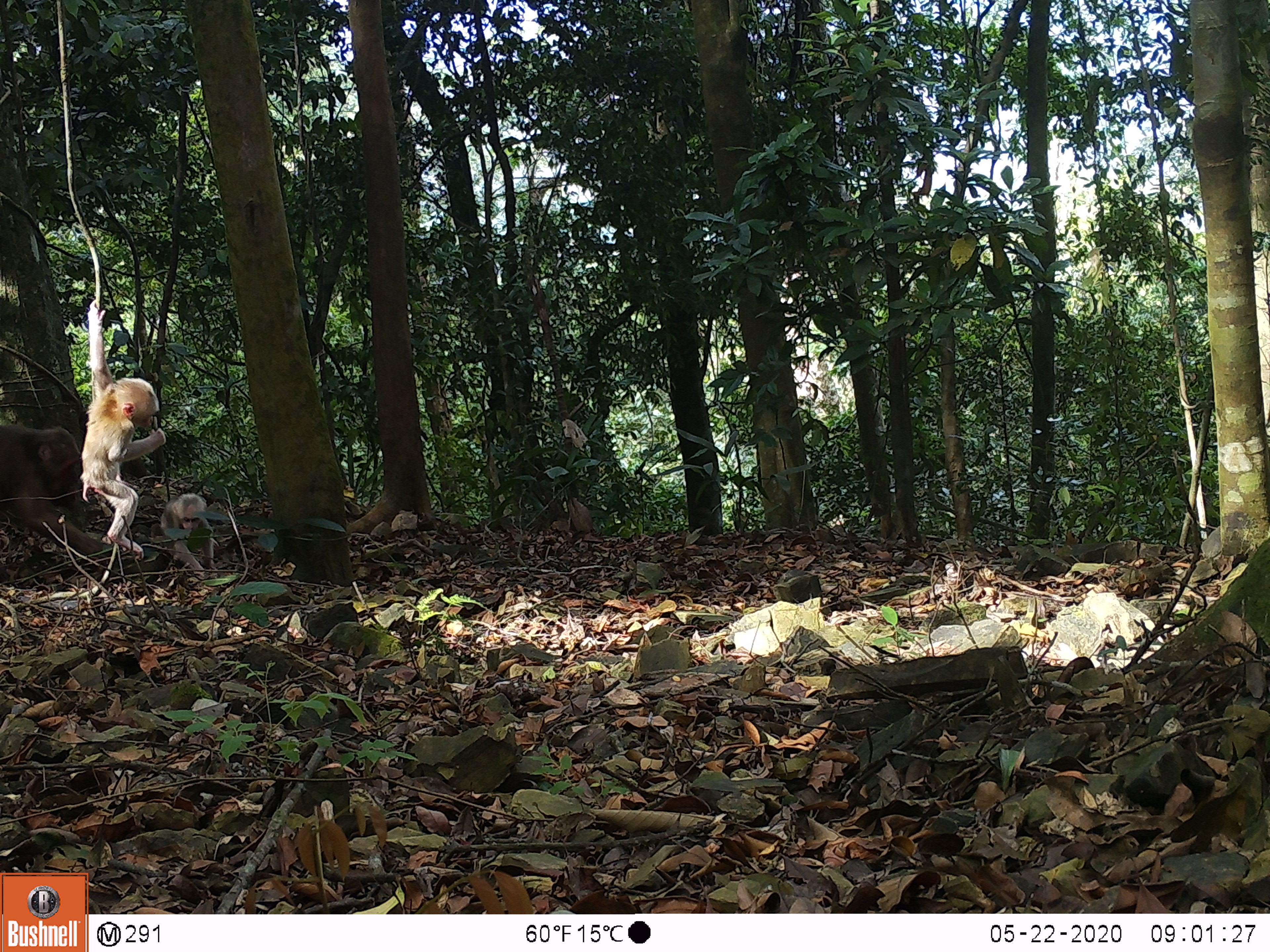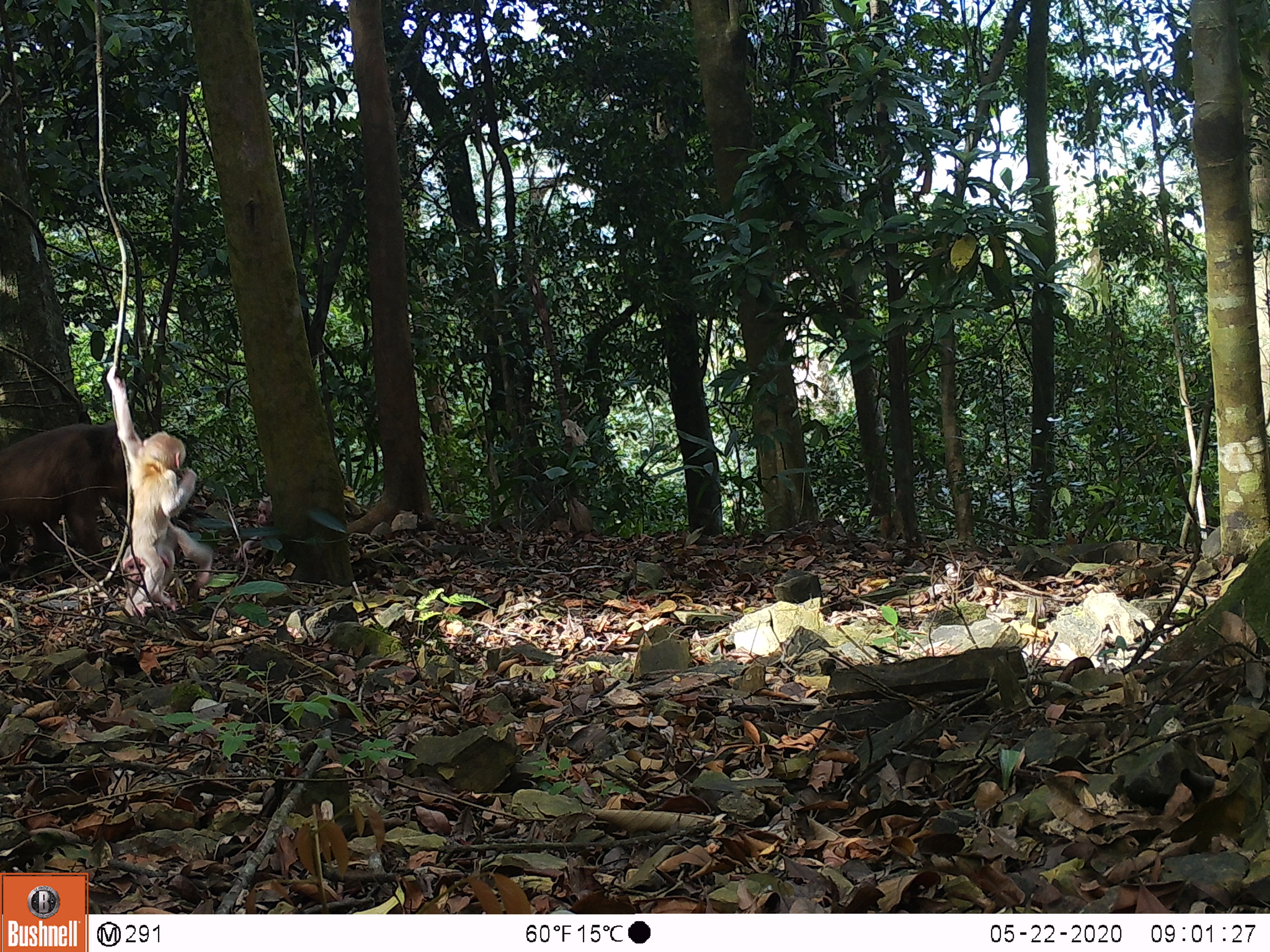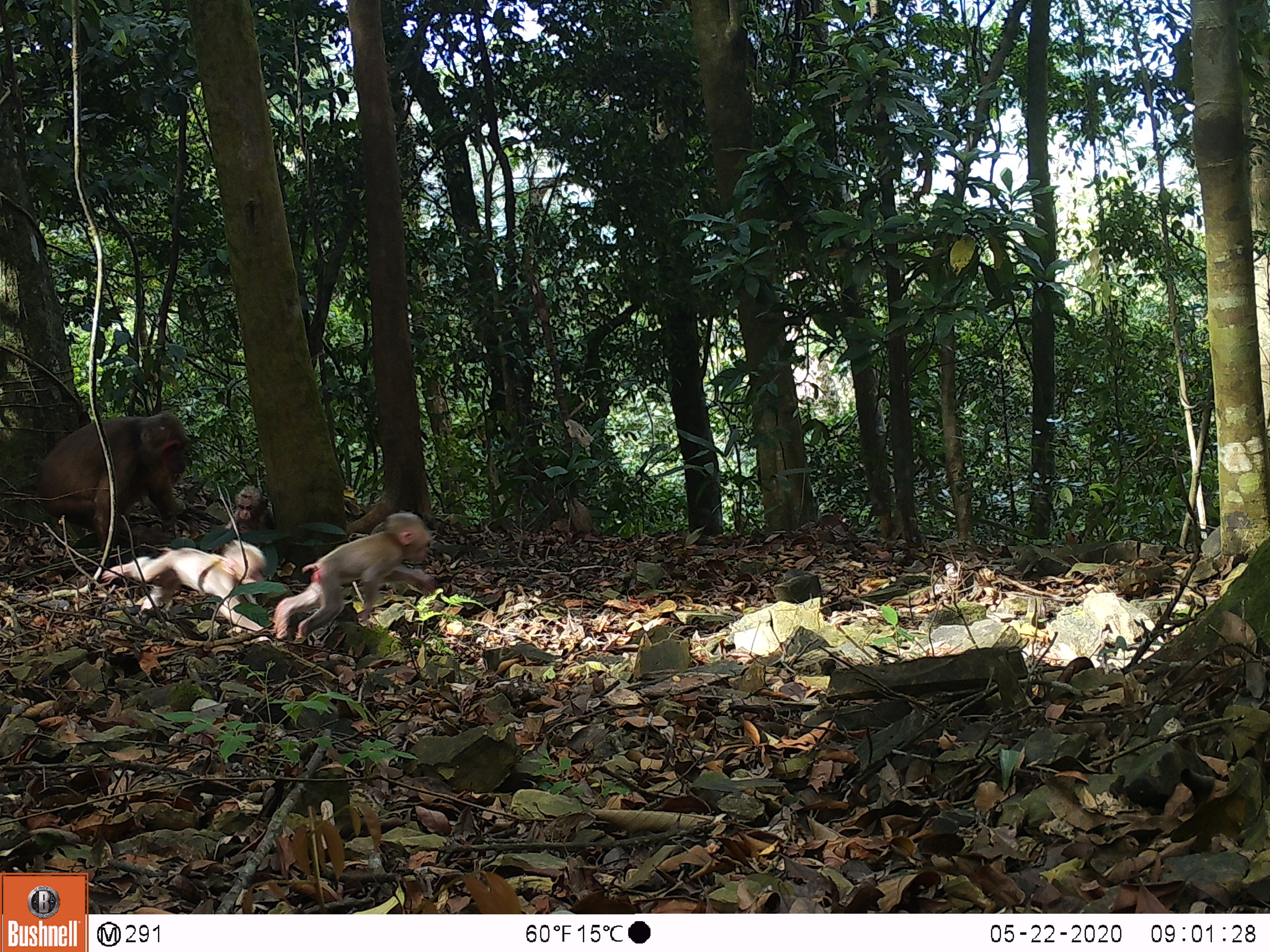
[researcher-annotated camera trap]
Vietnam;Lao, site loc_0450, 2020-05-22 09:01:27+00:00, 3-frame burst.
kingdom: Animalia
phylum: Chordata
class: Mammalia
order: Primates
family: Cercopithecidae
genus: Macaca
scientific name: Macaca arctoides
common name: stump-tailed macaque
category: stump tailed macaque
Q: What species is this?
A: Stump tailed macaque (stump-tailed macaque) (Macaca arctoides).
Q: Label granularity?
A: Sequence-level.